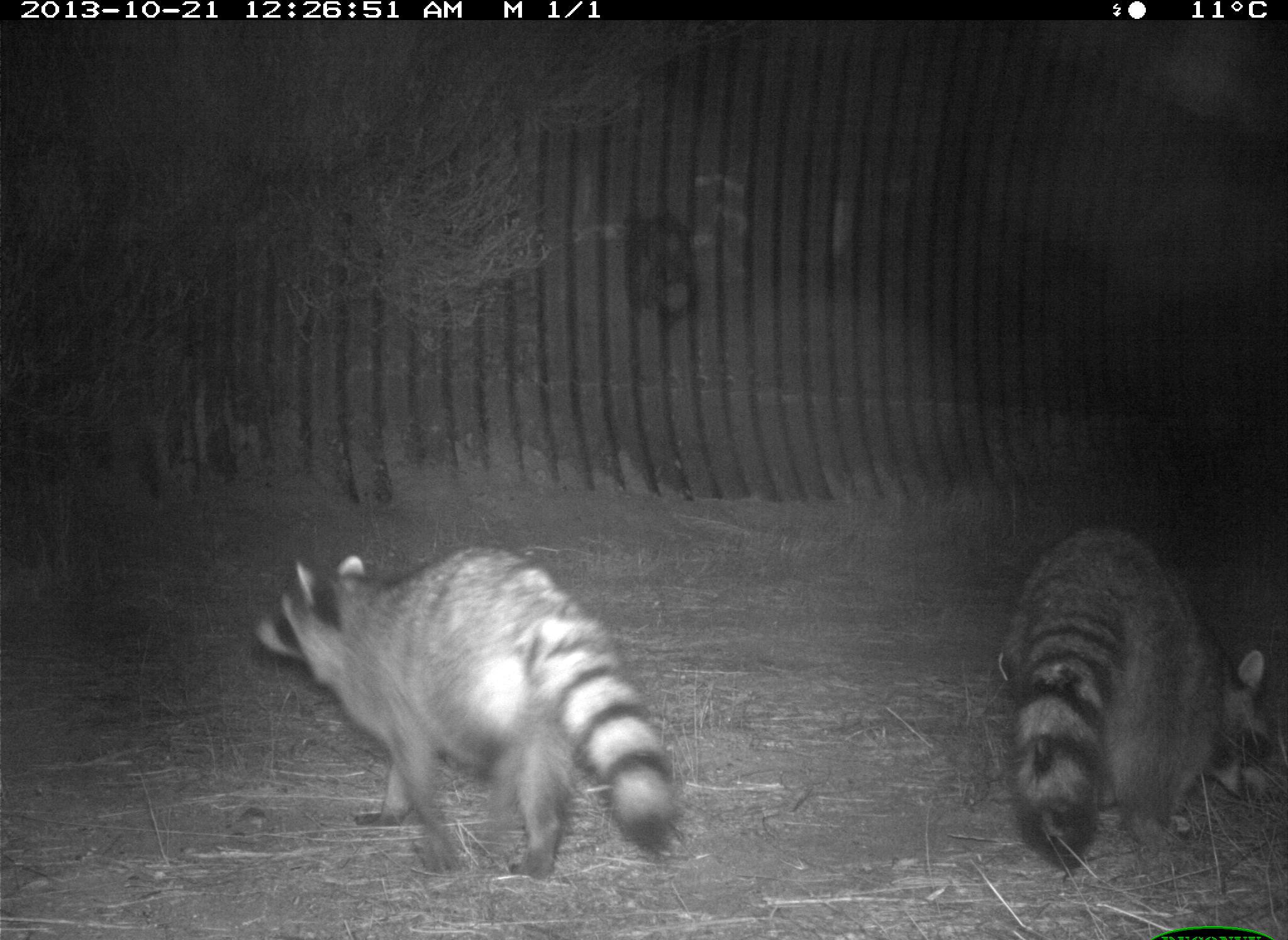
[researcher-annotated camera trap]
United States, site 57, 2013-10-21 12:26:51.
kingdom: Animalia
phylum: Chordata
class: Mammalia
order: Carnivora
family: Procyonidae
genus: Procyon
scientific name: Procyon lotor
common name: raccoon